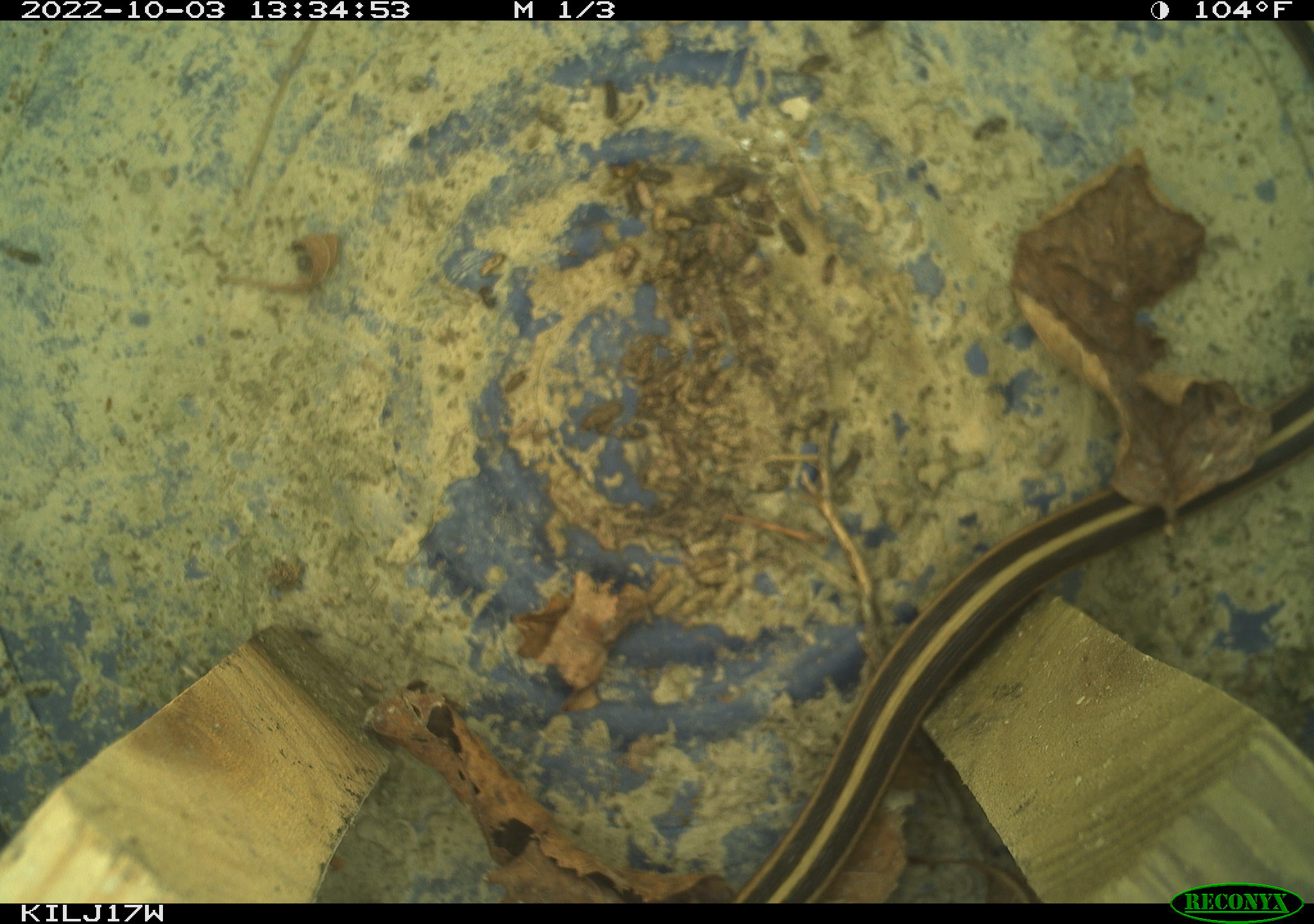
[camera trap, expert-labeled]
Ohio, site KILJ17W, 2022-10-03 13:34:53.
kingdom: Animalia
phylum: Chordata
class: Reptilia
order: Squamata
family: Colubridae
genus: Thamnophis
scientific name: Thamnophis sirtalis sirtalis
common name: eastern gartersnake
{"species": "eastern gartersnake (Thamnophis sirtalis sirtalis)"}